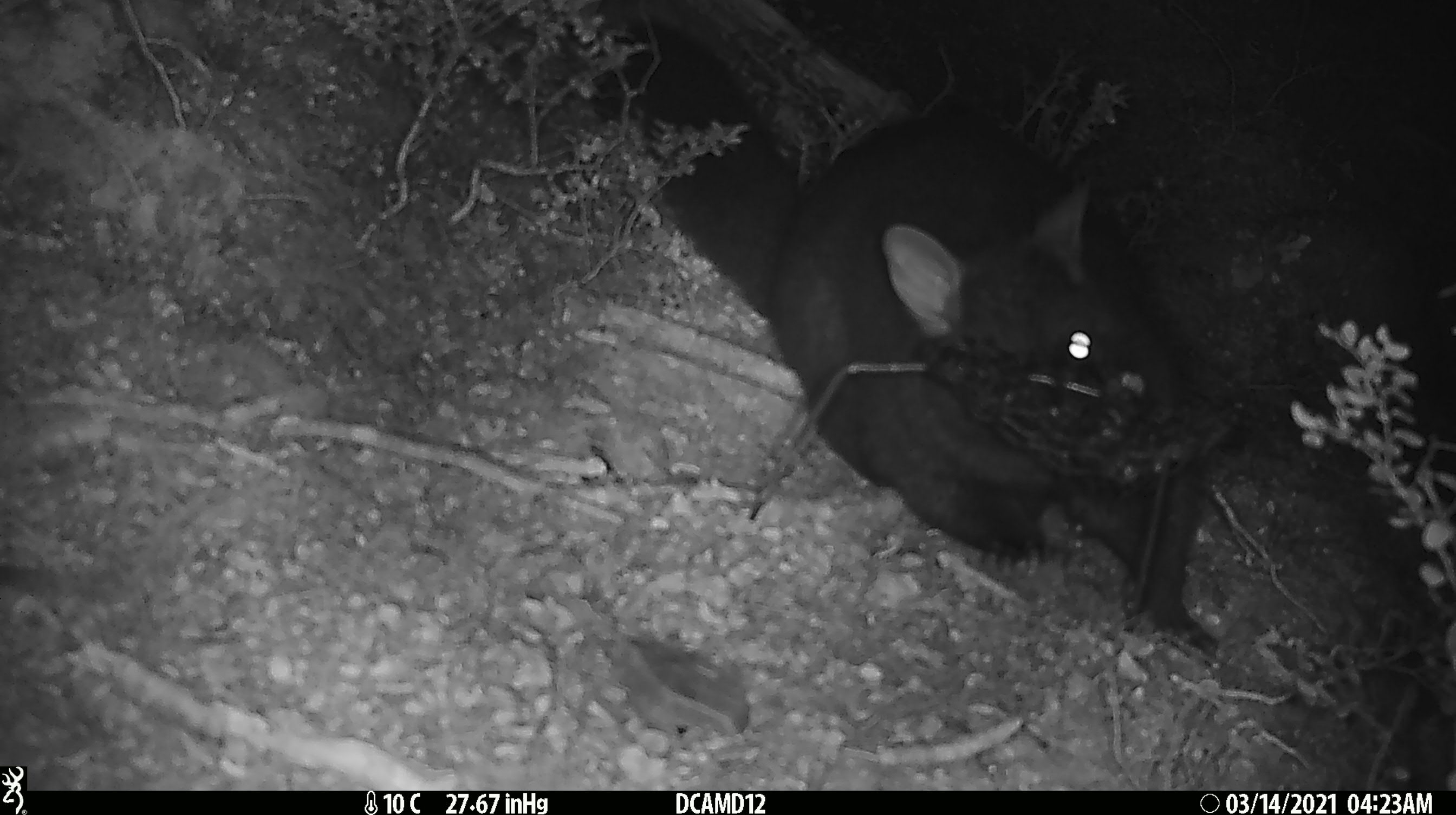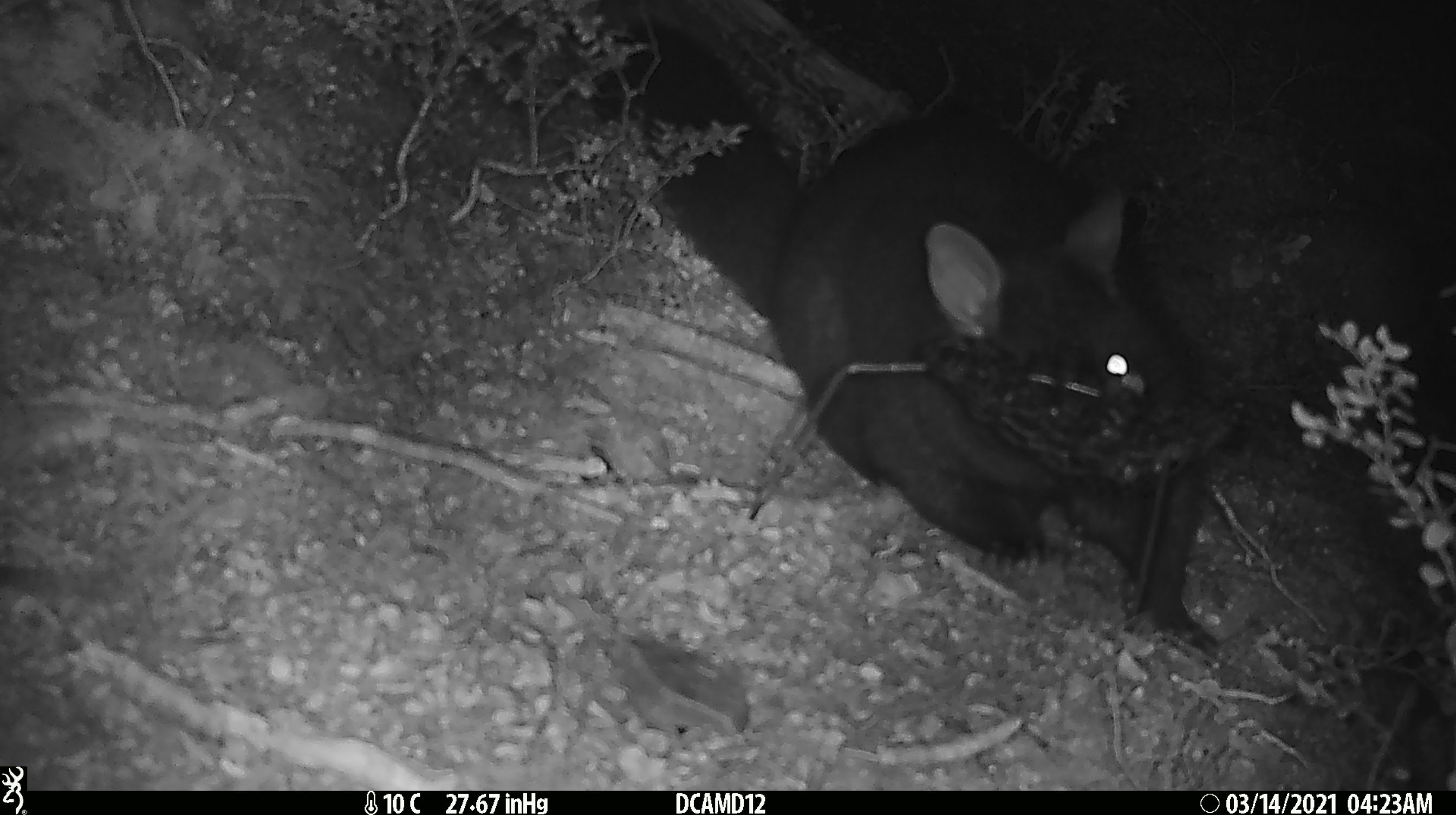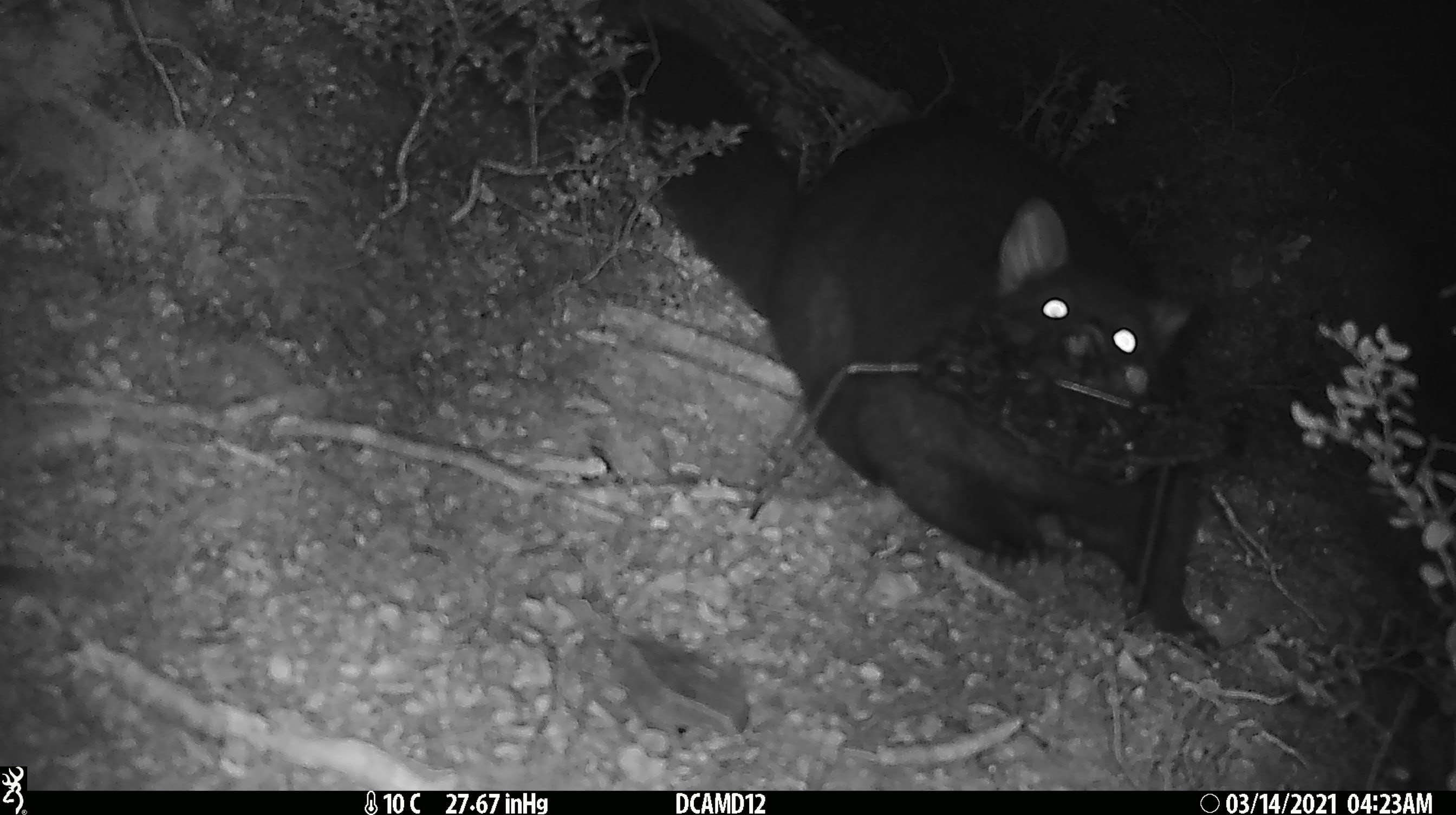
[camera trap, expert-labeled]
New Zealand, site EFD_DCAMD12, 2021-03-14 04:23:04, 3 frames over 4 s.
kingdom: Animalia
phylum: Chordata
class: Mammalia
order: Diprotodontia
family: Phalangeridae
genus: Trichosurus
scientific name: Trichosurus vulpecula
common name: common brushtail possum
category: possum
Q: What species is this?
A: Possum (common brushtail possum) (Trichosurus vulpecula).